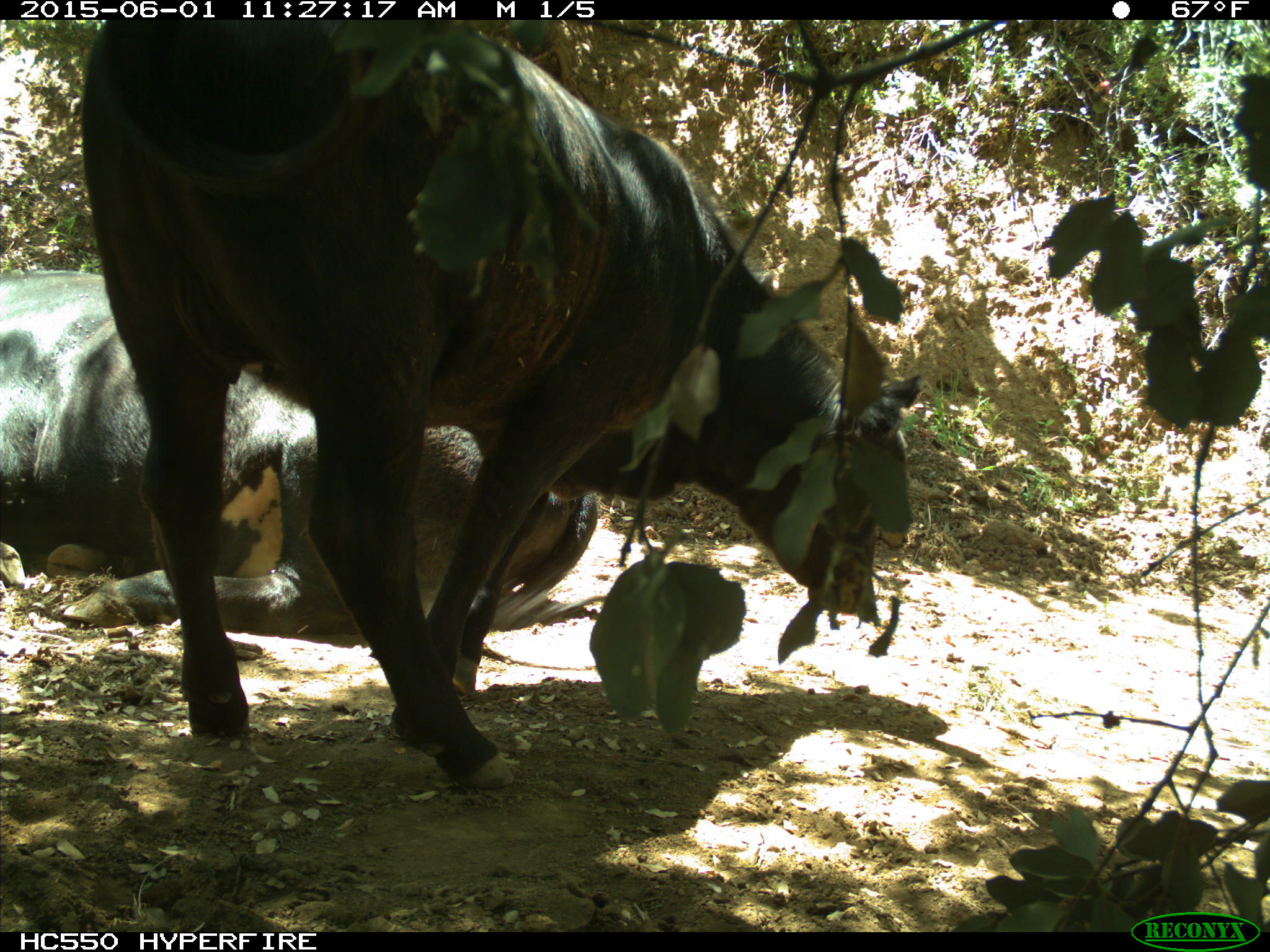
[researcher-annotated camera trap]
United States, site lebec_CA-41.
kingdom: Animalia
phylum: Chordata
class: Mammalia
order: Artiodactyla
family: Bovidae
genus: Bos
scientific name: Bos taurus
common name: domestic cow